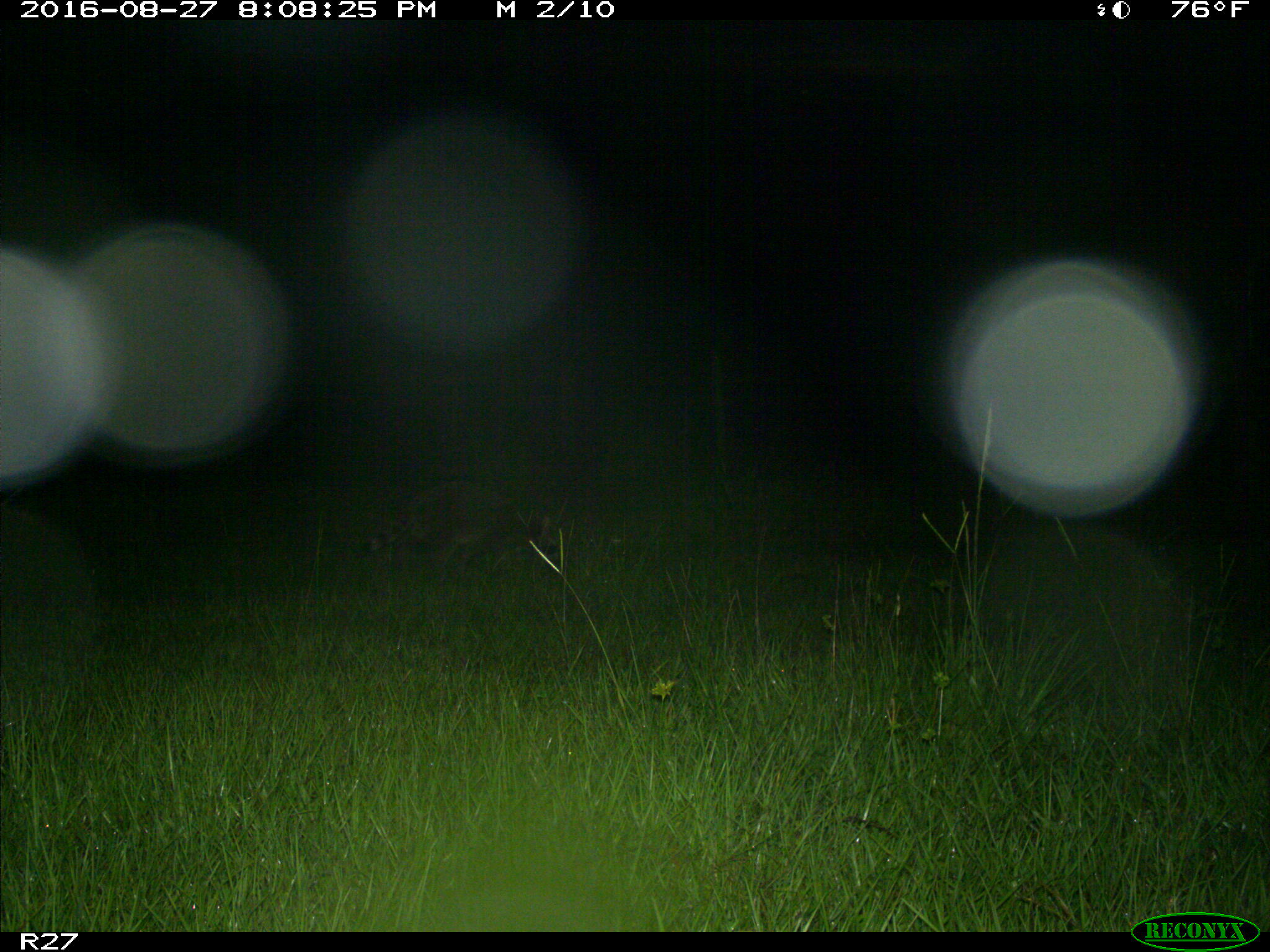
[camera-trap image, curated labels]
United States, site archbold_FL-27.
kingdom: Animalia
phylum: Chordata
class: Mammalia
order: Carnivora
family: Procyonidae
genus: Procyon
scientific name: Procyon lotor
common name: common raccoon